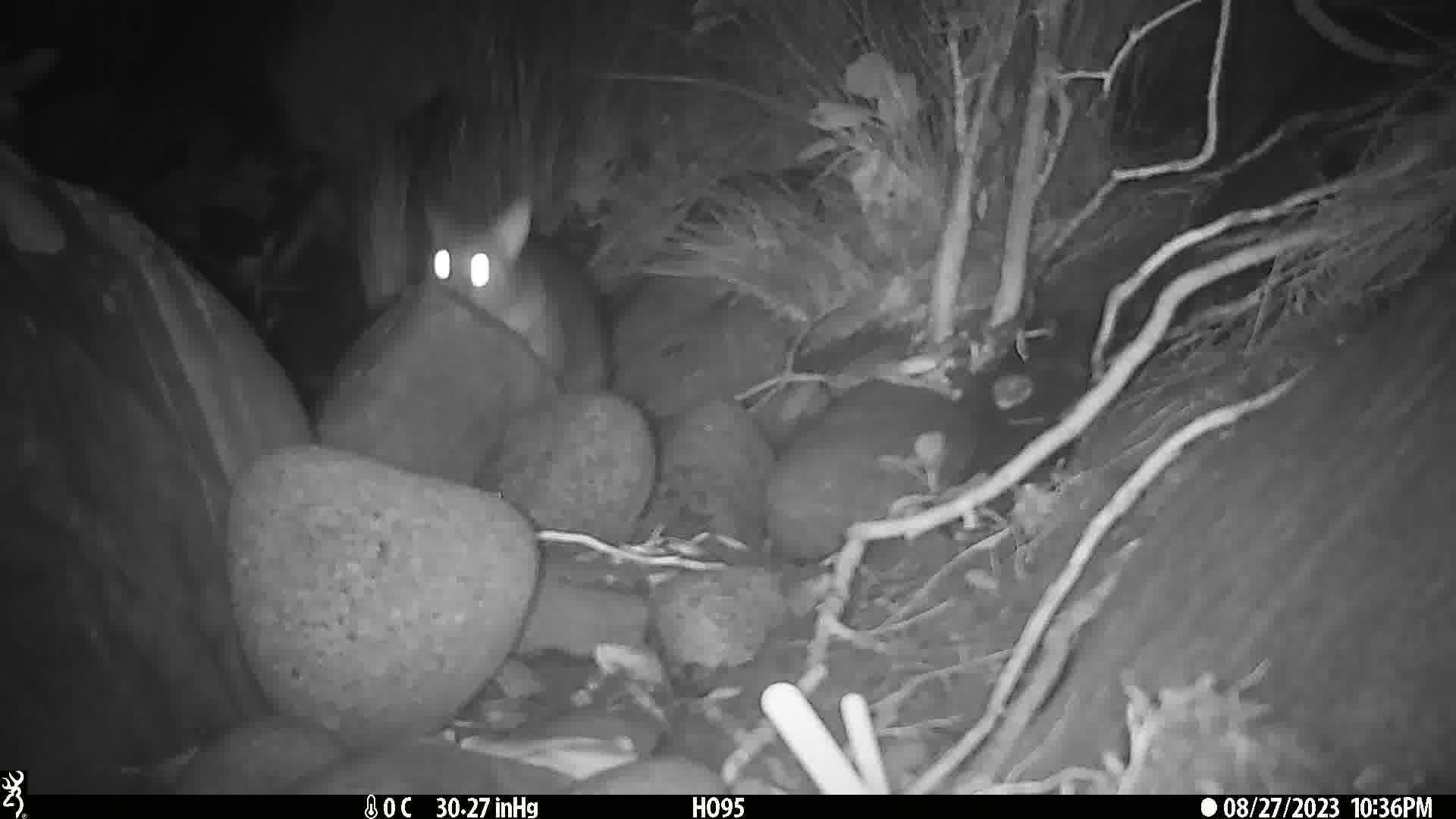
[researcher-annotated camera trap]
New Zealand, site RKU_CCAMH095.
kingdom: Animalia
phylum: Chordata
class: Mammalia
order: Diprotodontia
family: Phalangeridae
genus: Trichosurus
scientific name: Trichosurus vulpecula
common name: common brushtail possum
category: possum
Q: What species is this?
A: Possum (common brushtail possum) (Trichosurus vulpecula).